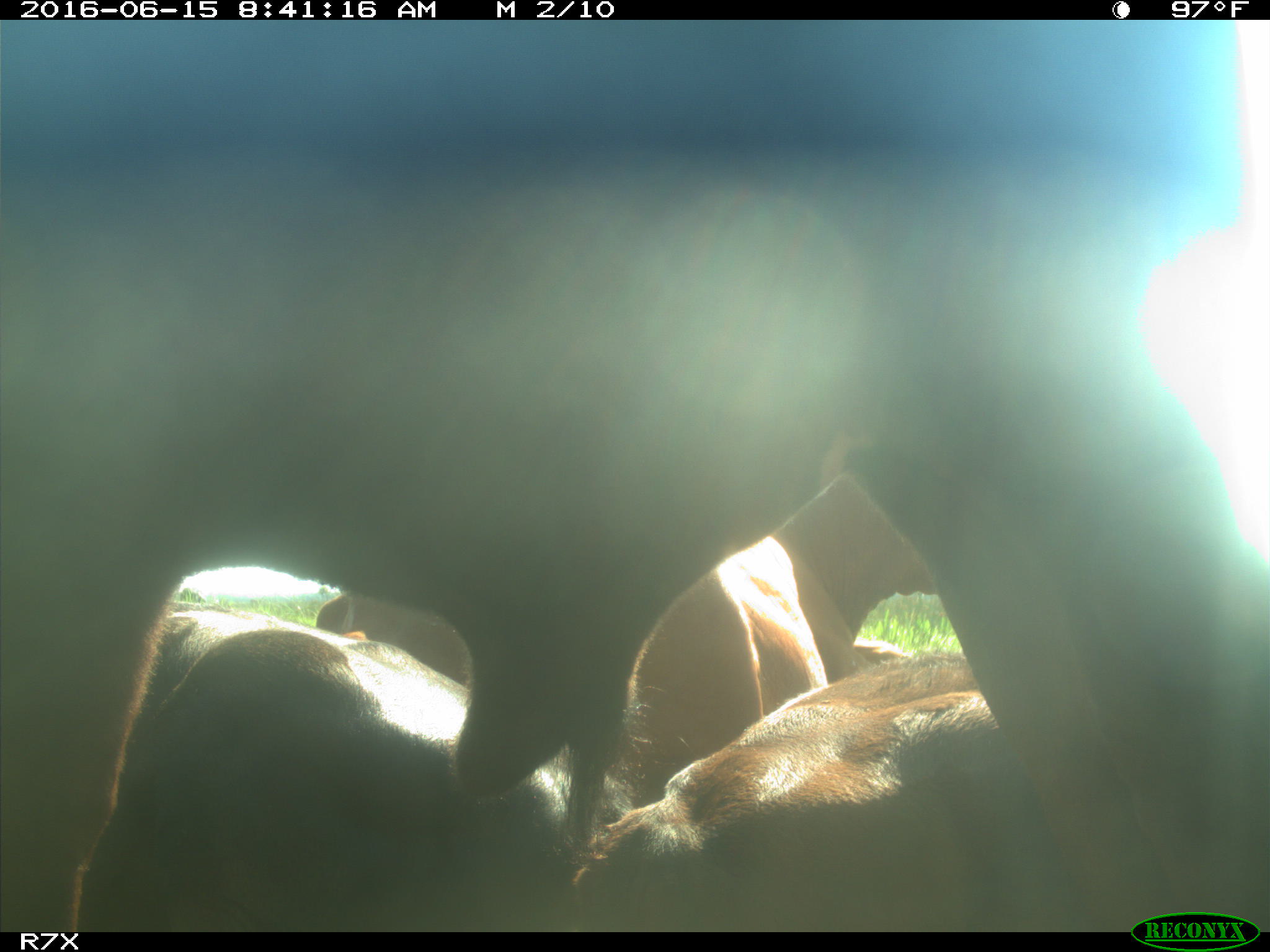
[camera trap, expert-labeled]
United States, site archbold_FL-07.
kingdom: Animalia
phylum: Chordata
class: Mammalia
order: Artiodactyla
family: Bovidae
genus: Bos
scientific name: Bos taurus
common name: domestic cow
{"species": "Bos taurus (domestic cow)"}